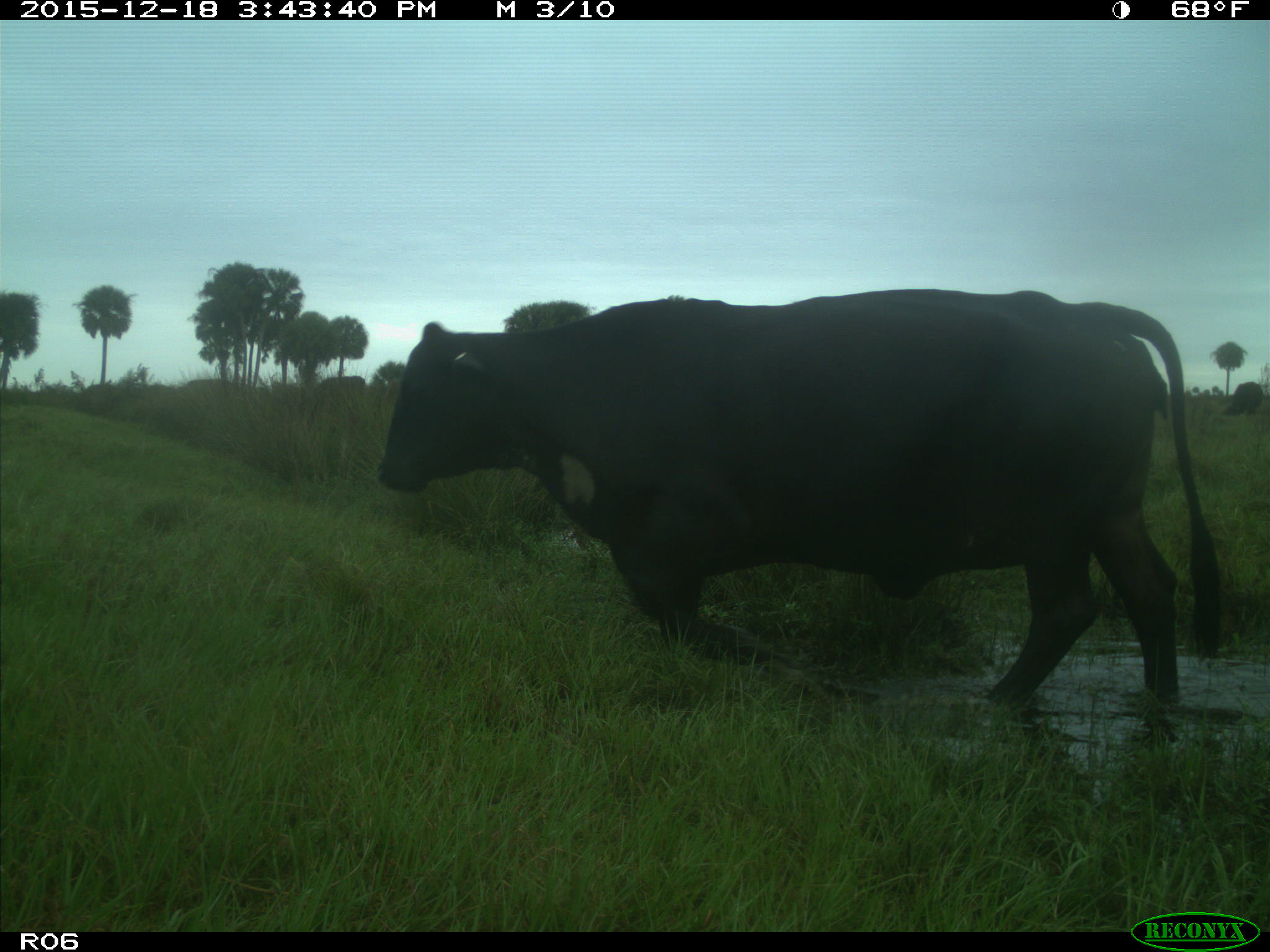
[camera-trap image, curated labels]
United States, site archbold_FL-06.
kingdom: Animalia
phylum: Chordata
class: Mammalia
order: Artiodactyla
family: Bovidae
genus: Bos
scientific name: Bos taurus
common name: domestic cow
Bos taurus (domestic cow).